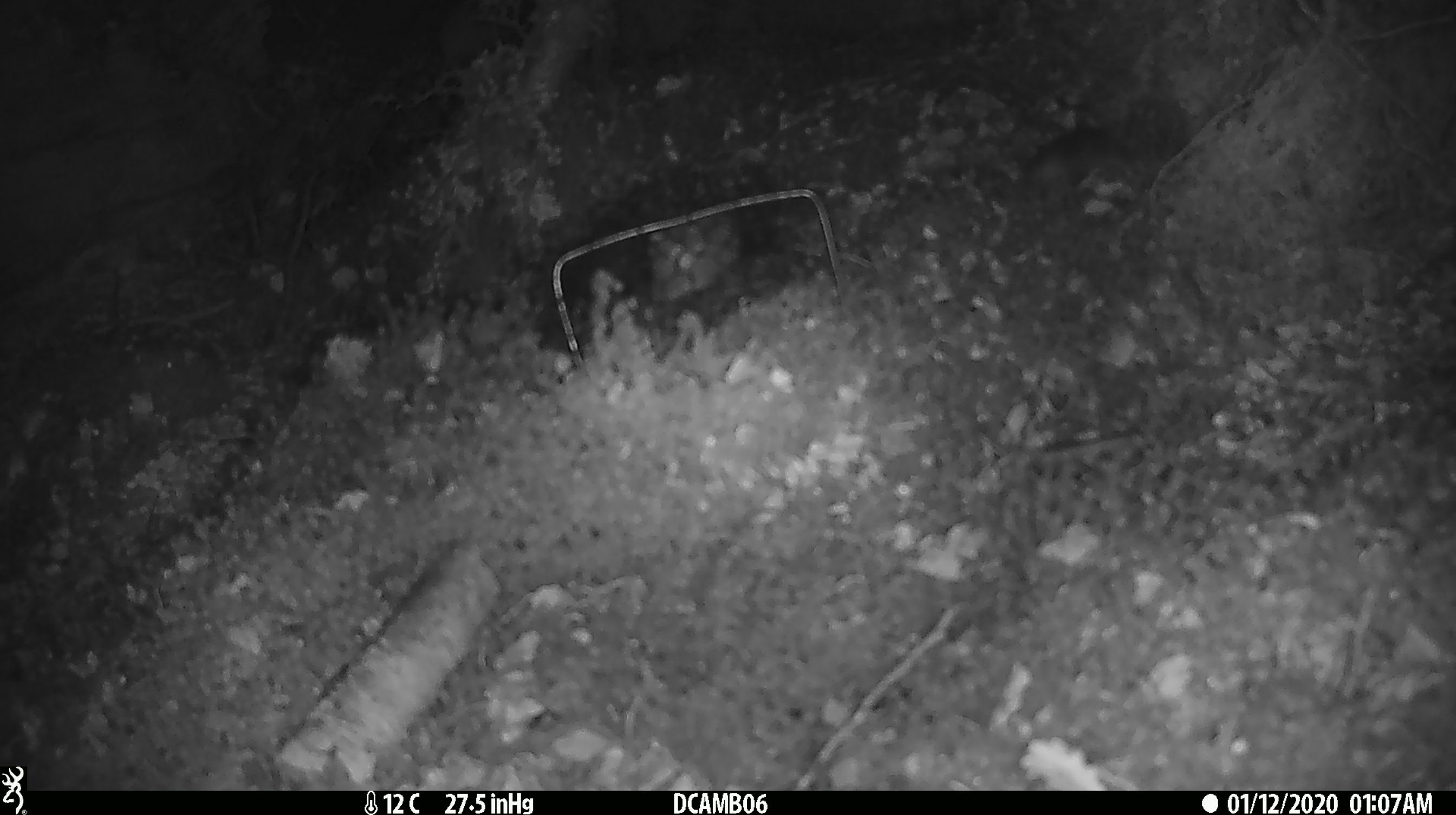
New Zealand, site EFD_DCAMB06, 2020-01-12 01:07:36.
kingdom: Animalia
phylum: Chordata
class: Mammalia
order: Rodentia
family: Muridae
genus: Mus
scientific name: Mus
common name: mouse